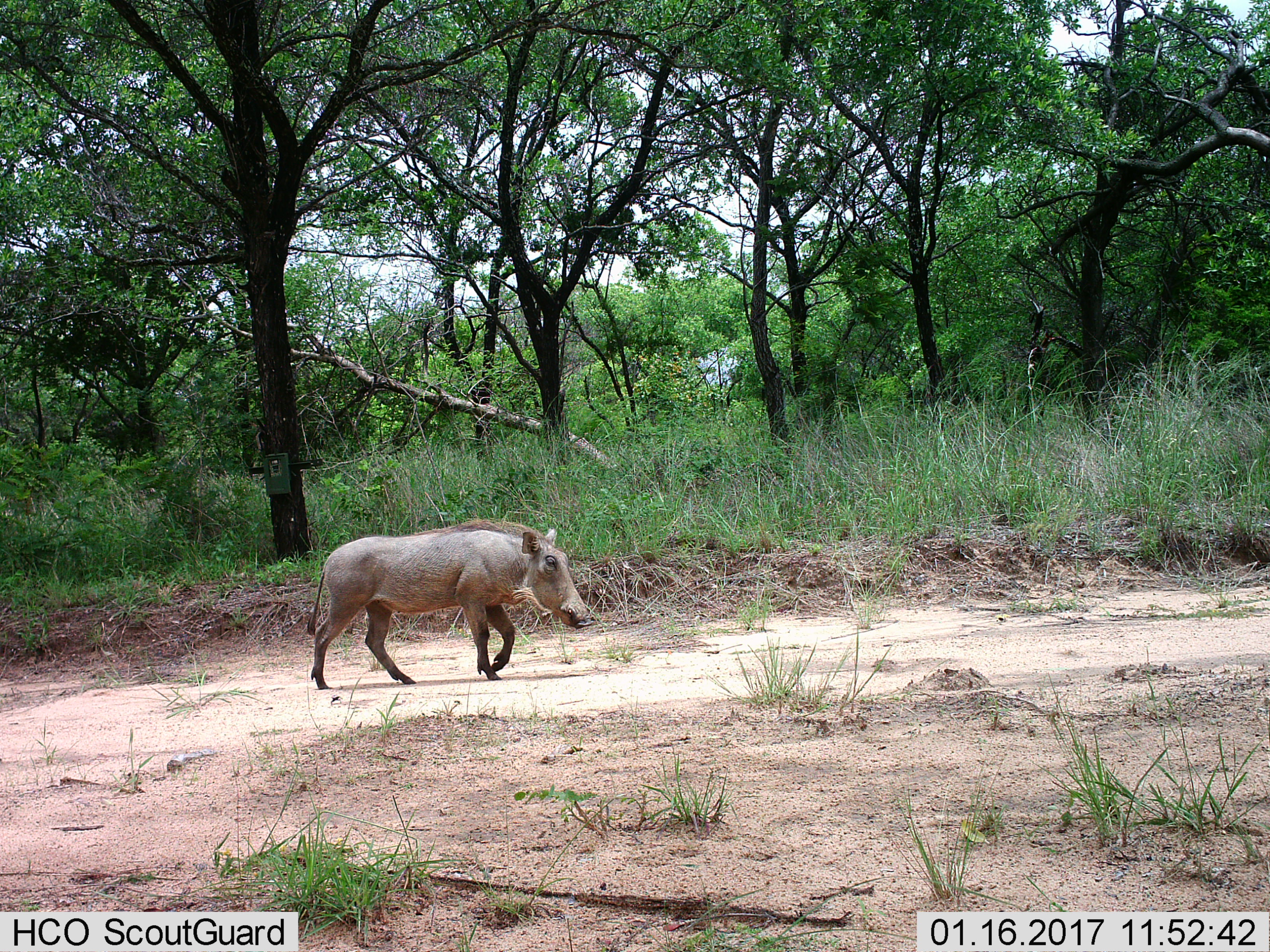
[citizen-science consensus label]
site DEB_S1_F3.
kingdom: Animalia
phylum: Chordata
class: Mammalia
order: Artiodactyla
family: Suidae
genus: Phacochoerus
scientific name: Phacochoerus africanus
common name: warthog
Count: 1.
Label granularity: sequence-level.